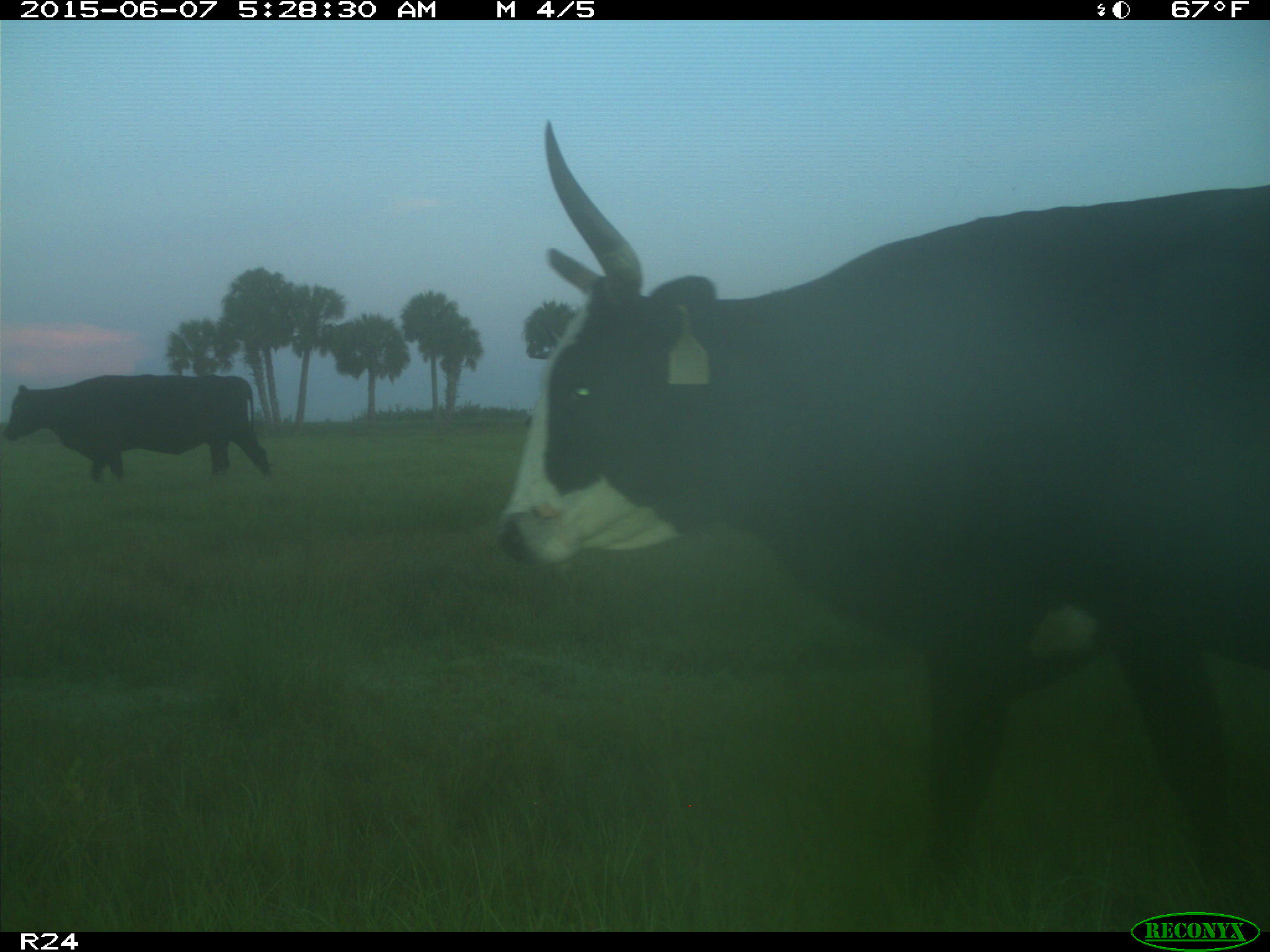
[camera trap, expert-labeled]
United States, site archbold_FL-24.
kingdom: Animalia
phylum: Chordata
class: Mammalia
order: Artiodactyla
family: Bovidae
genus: Bos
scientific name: Bos taurus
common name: domestic cow